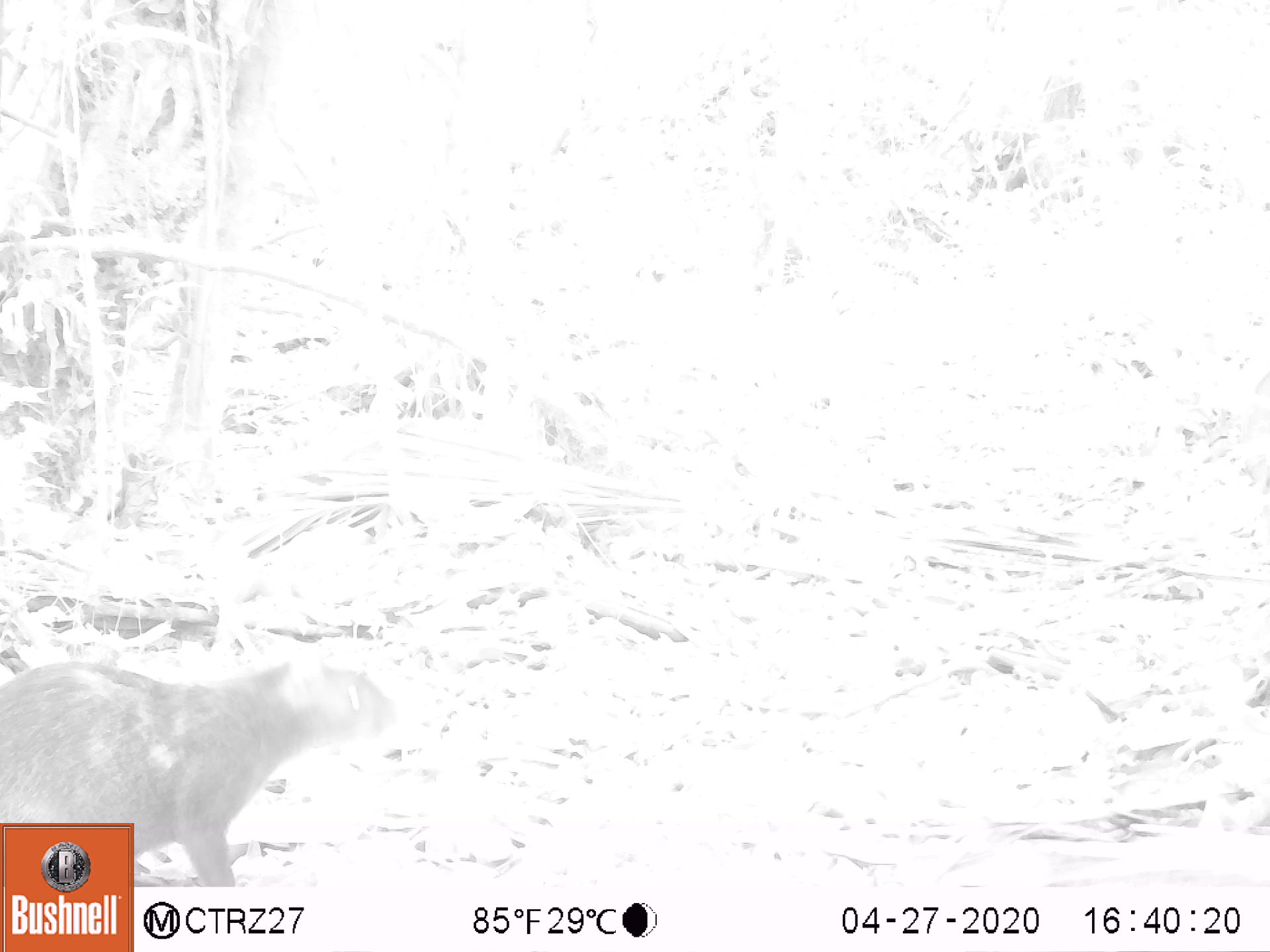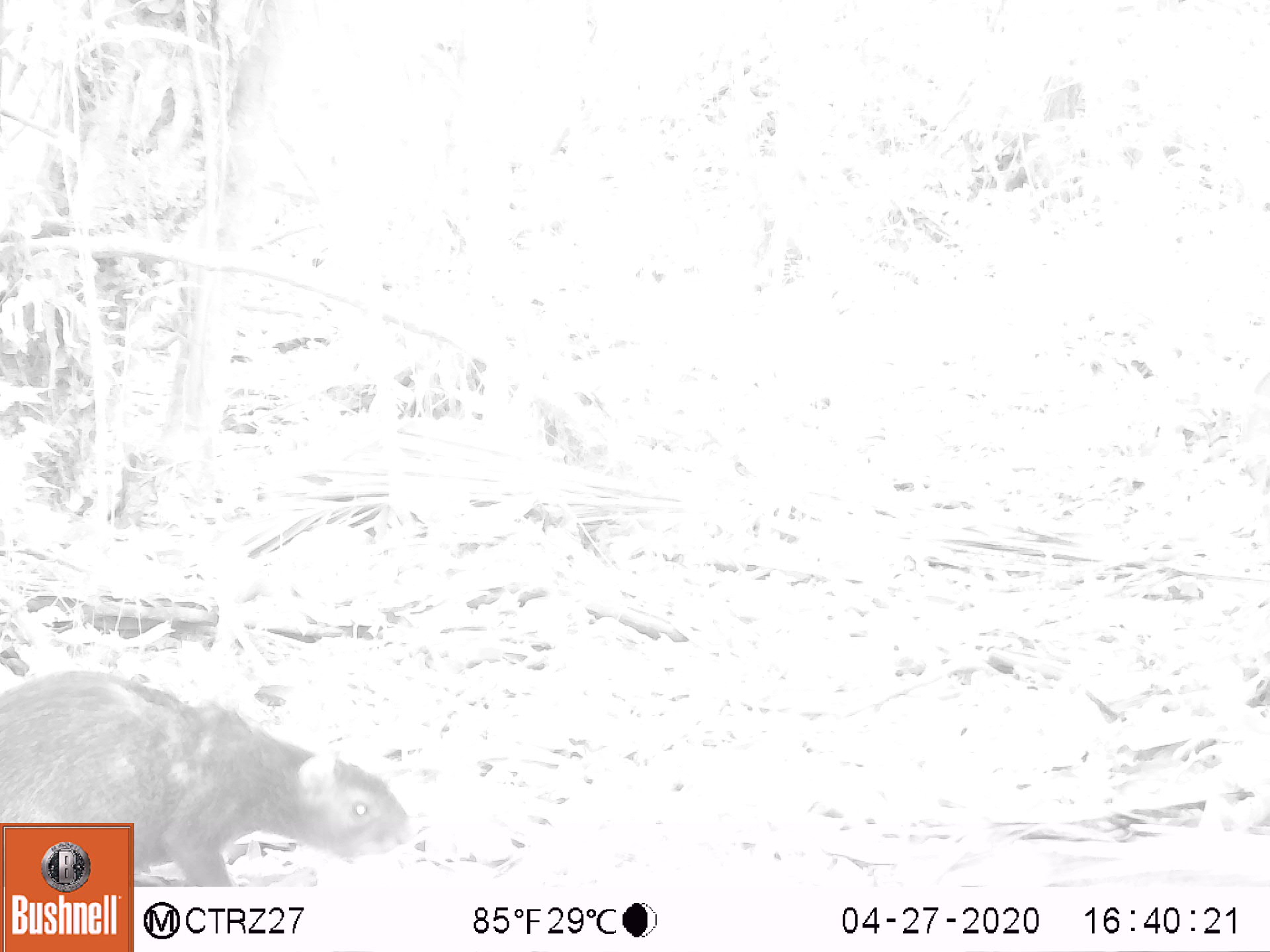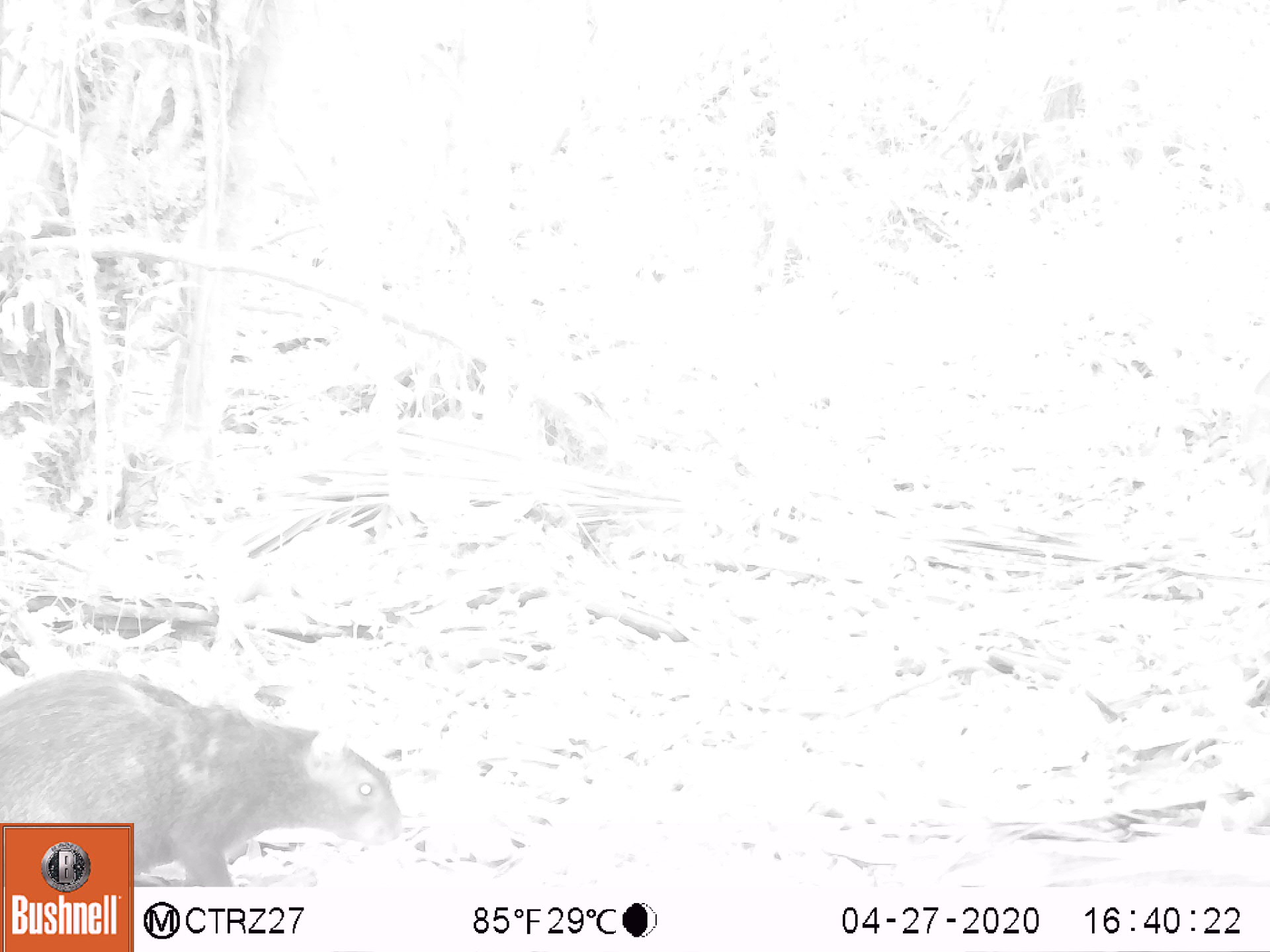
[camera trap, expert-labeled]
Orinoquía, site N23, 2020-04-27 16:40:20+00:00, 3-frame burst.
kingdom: Animalia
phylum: Chordata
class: Mammalia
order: Rodentia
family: Dasyproctidae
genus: Dasyprocta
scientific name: Dasyprocta fuliginosa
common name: black agouti